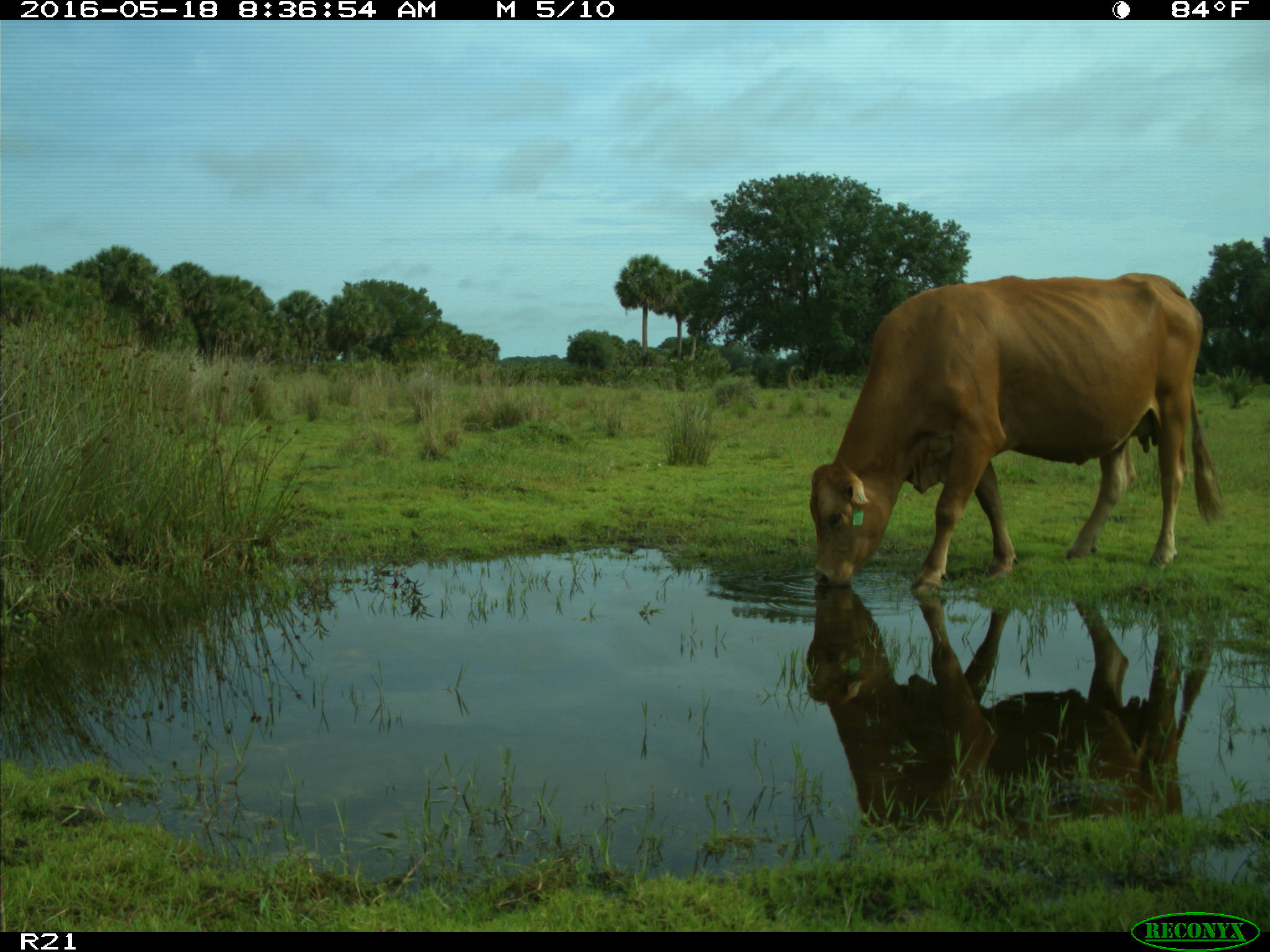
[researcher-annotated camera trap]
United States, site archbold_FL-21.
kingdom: Animalia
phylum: Chordata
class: Mammalia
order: Artiodactyla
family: Bovidae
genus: Bos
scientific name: Bos taurus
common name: domestic cow